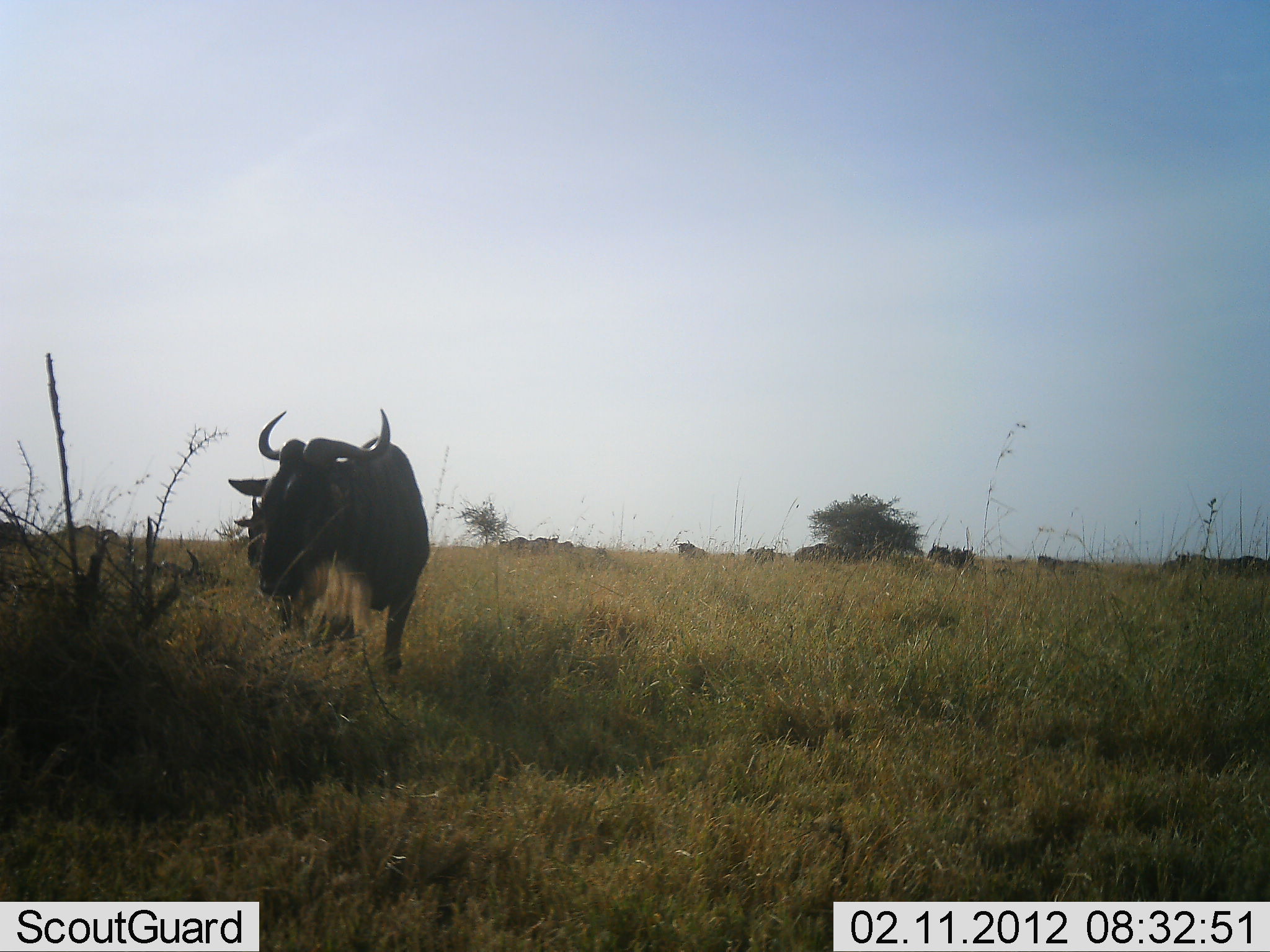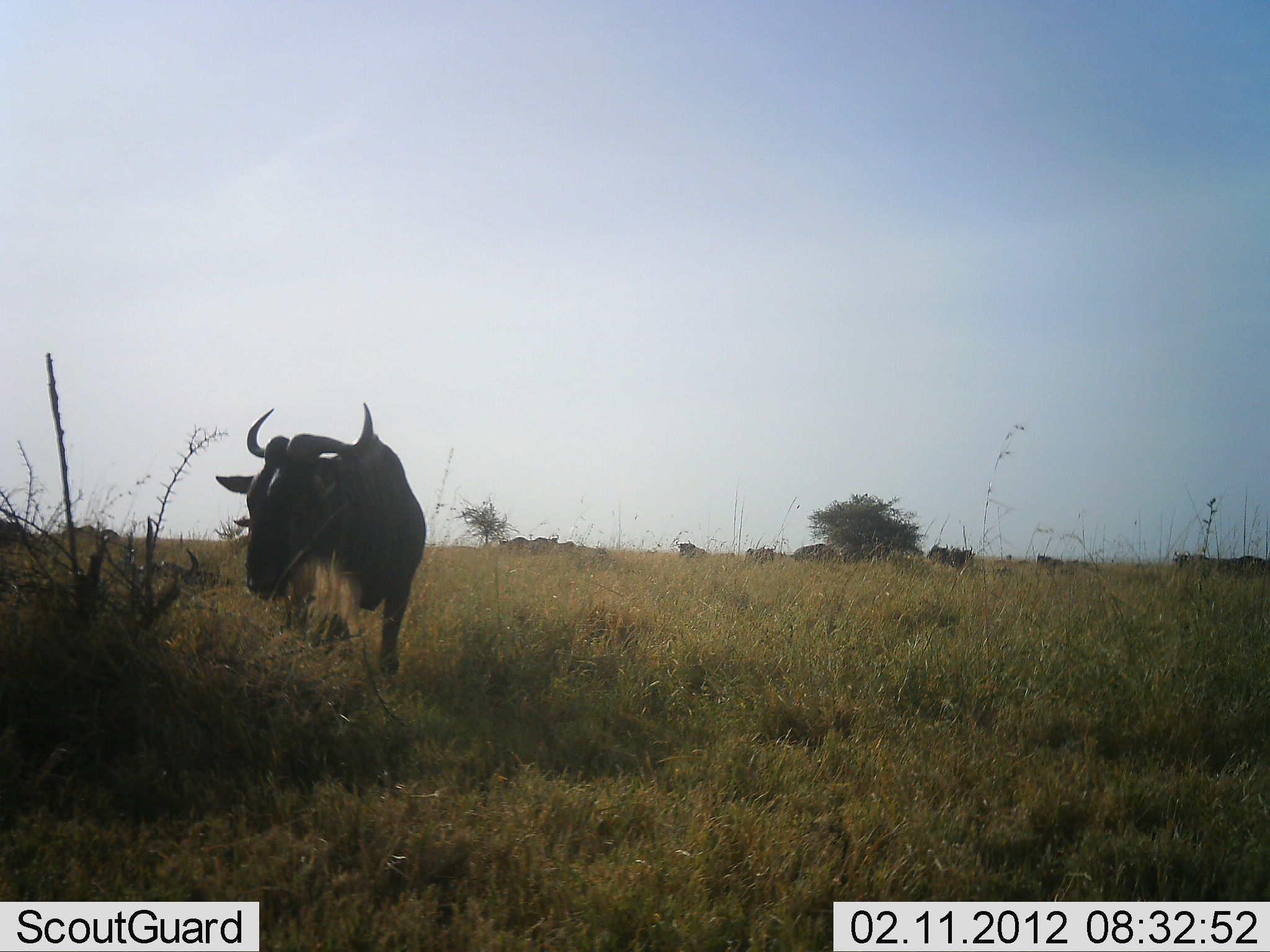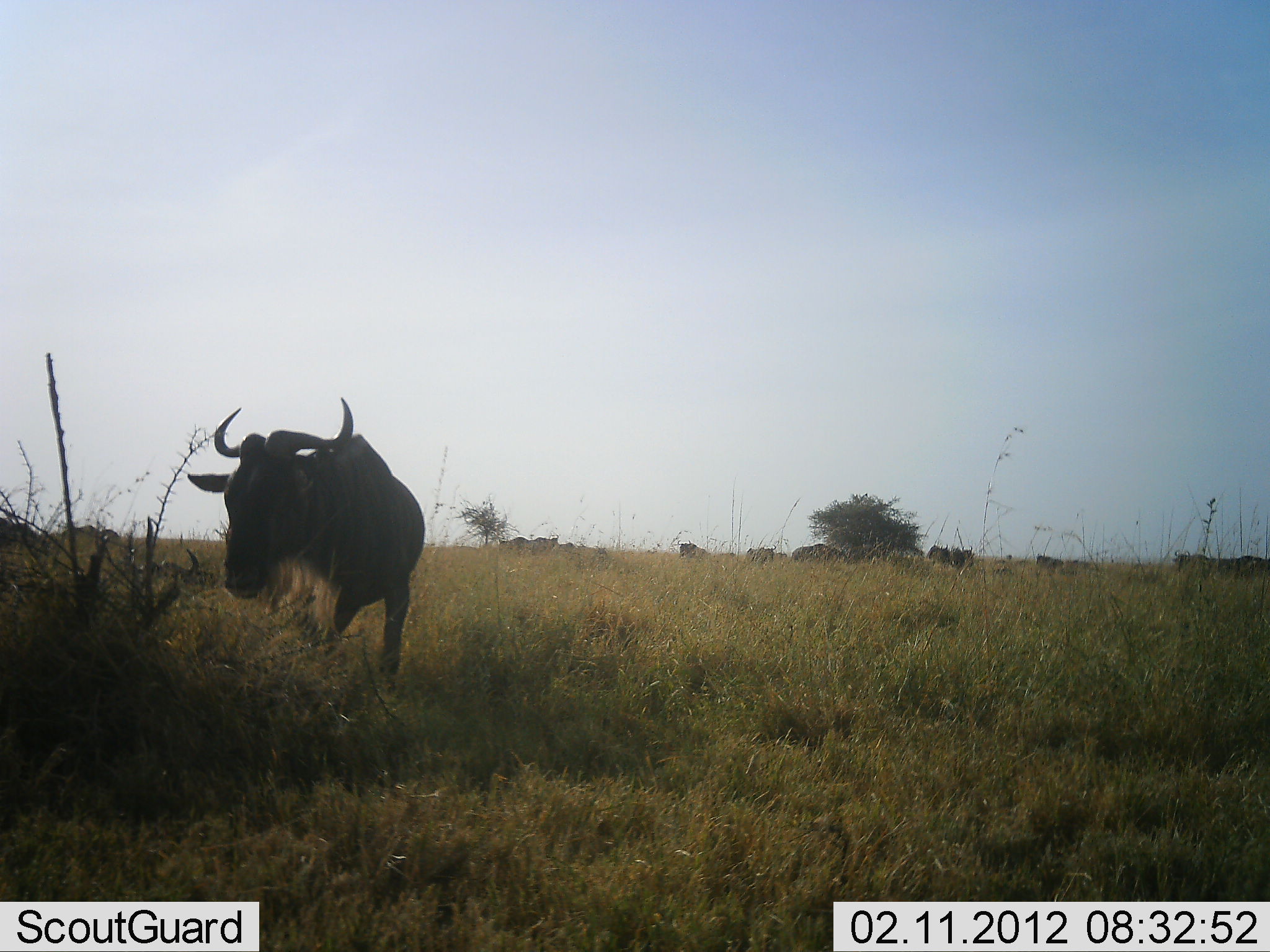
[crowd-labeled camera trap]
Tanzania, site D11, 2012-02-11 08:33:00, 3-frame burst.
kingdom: Animalia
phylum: Chordata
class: Mammalia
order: Artiodactyla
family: Bovidae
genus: Connochaetes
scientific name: Connochaetes taurinus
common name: blue wildebeest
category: wildebeest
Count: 11-50.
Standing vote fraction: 80%.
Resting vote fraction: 0%.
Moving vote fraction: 50%.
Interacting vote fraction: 5%.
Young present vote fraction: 0%.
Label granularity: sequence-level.